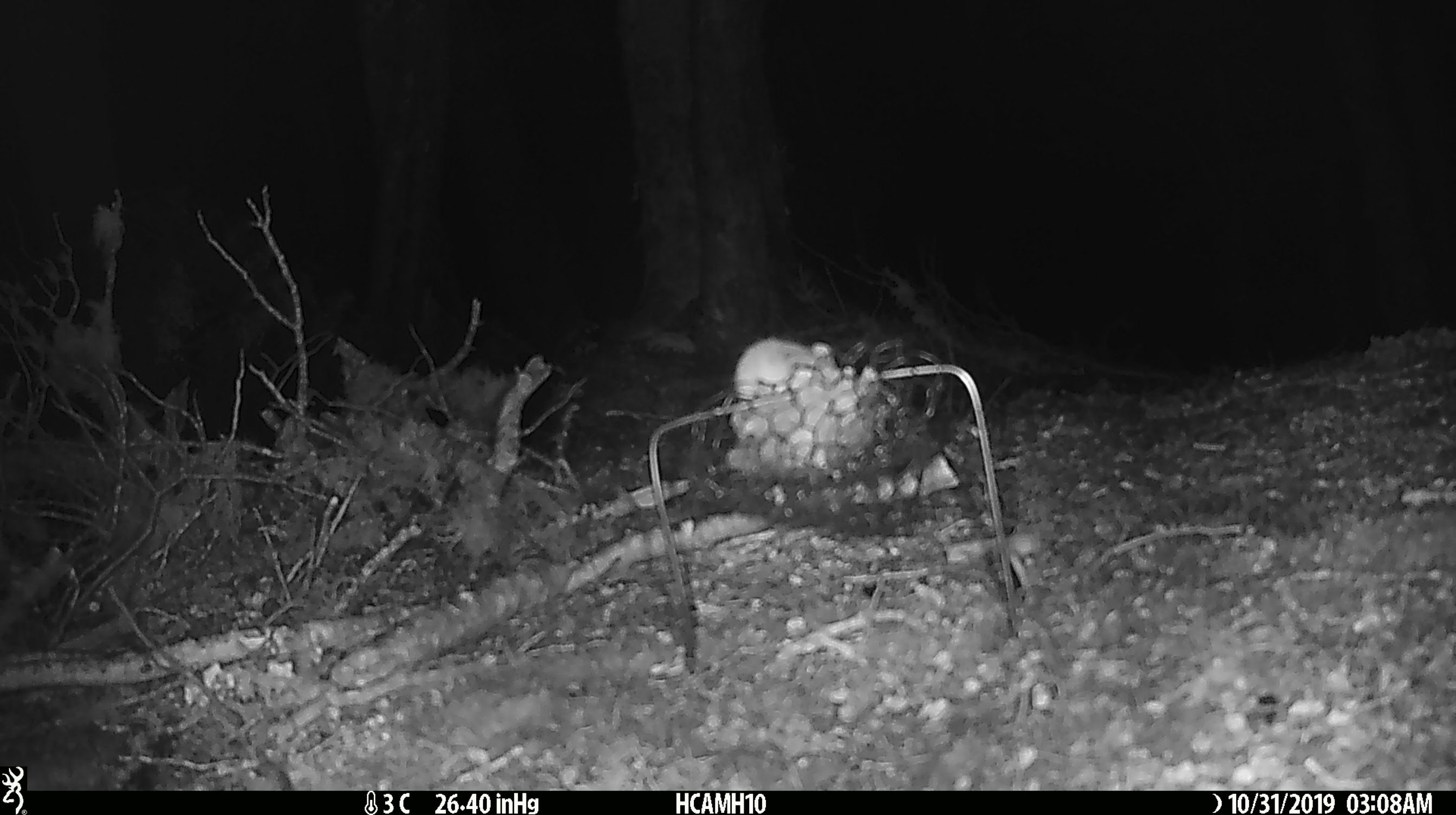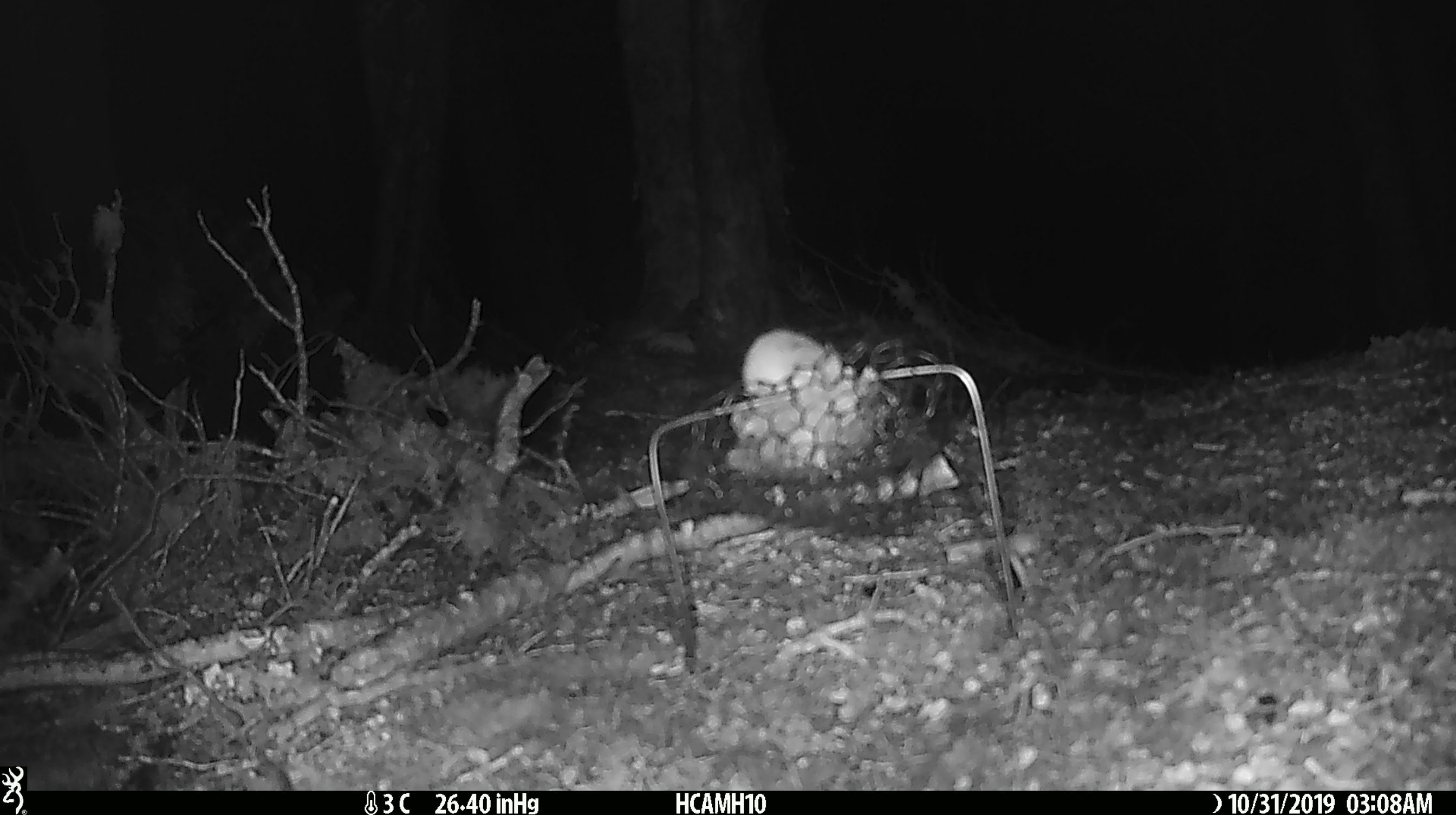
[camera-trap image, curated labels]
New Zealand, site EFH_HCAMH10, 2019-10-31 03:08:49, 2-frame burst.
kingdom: Animalia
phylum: Chordata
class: Mammalia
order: Rodentia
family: Muridae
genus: Mus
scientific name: Mus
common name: mouse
Mouse (Mus).